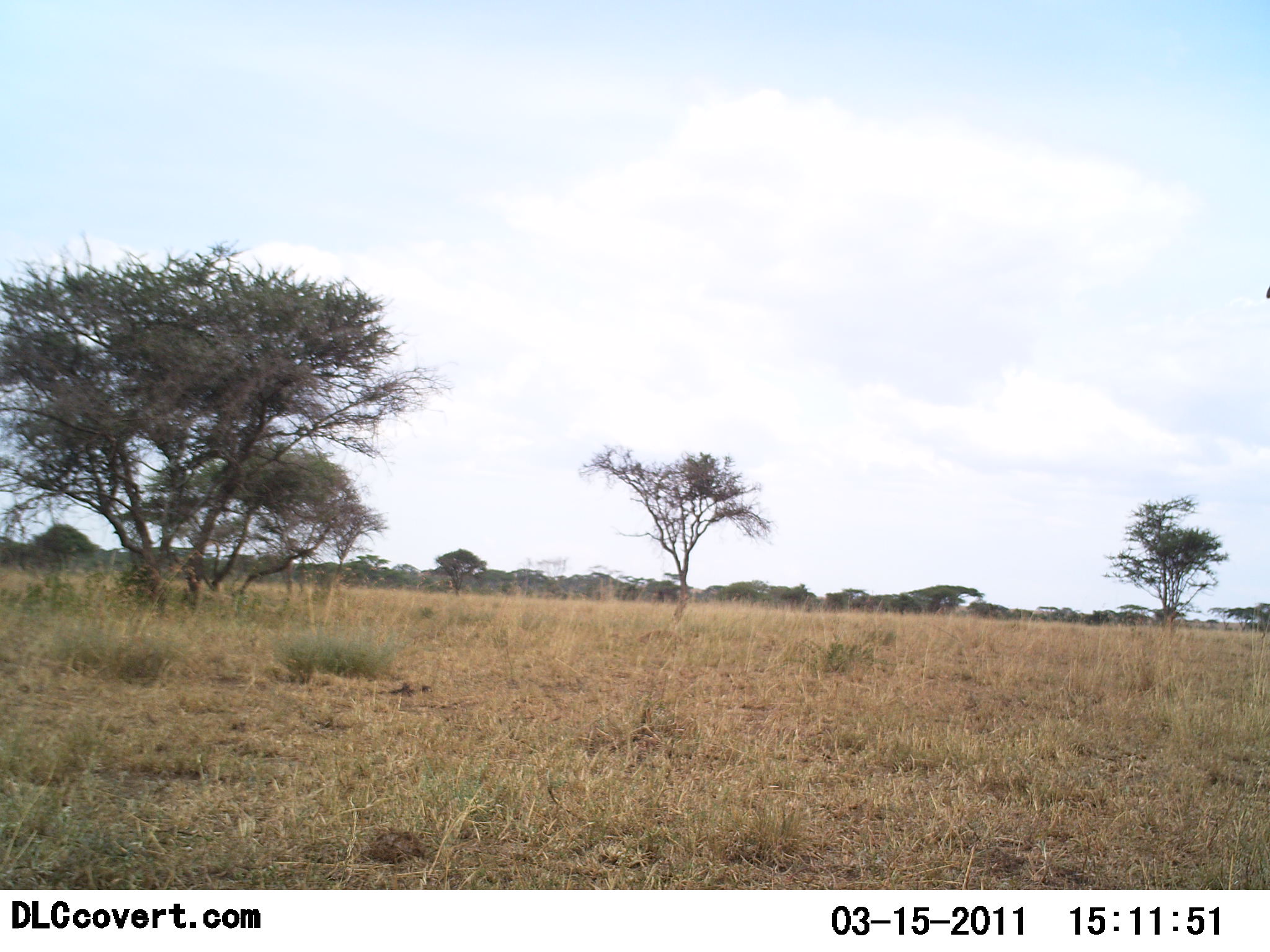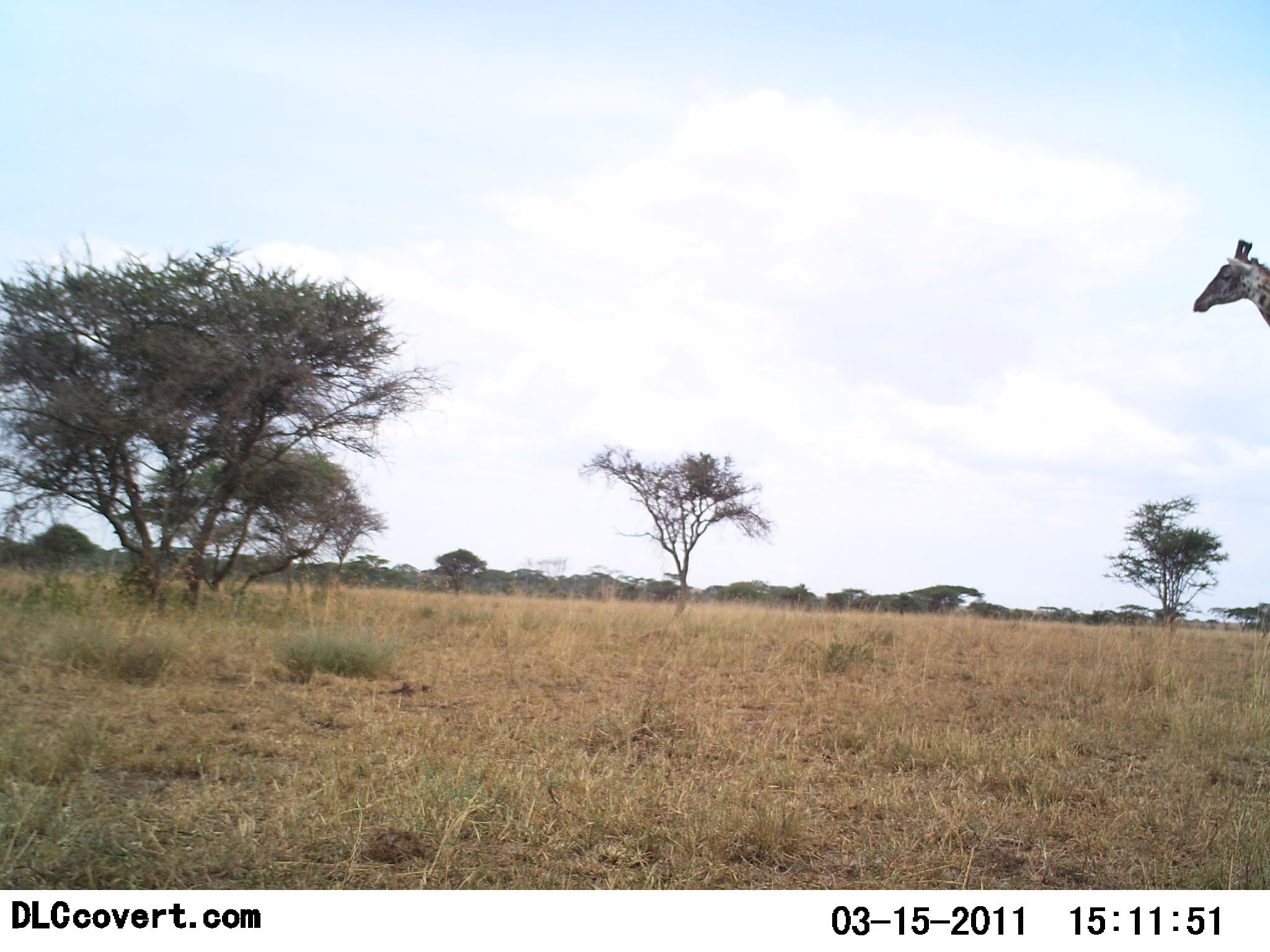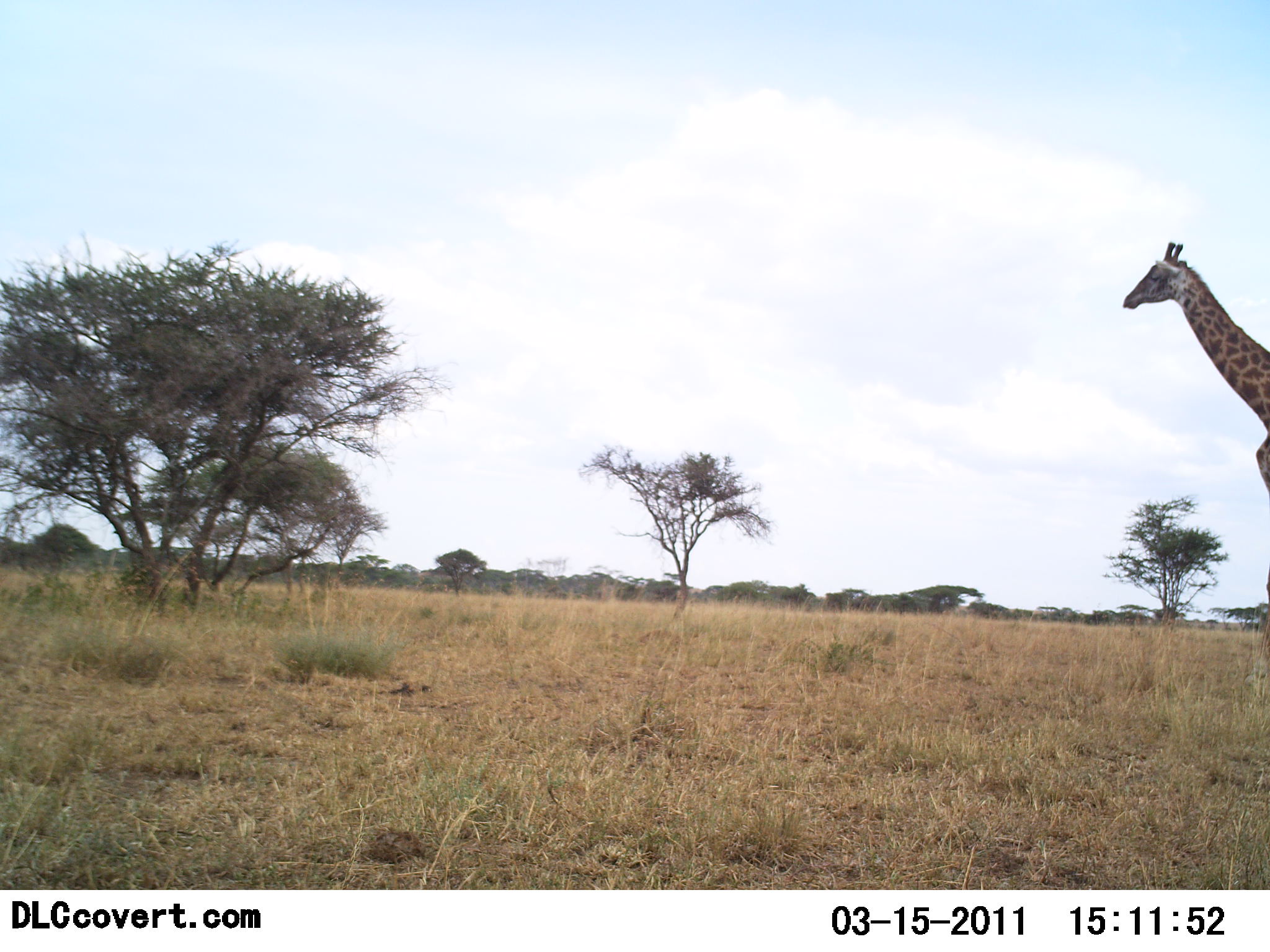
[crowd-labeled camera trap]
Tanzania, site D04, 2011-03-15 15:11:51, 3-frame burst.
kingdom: Animalia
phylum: Chordata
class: Mammalia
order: Artiodactyla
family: Giraffidae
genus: Giraffa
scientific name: Giraffa camelopardalis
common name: giraffe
Giraffe (Giraffa camelopardalis), count 1. Behavior (volunteer vote fractions): standing 8%, resting 0%, moving 92%, interacting 0%. Young present (vote fraction): 0%. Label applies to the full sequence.